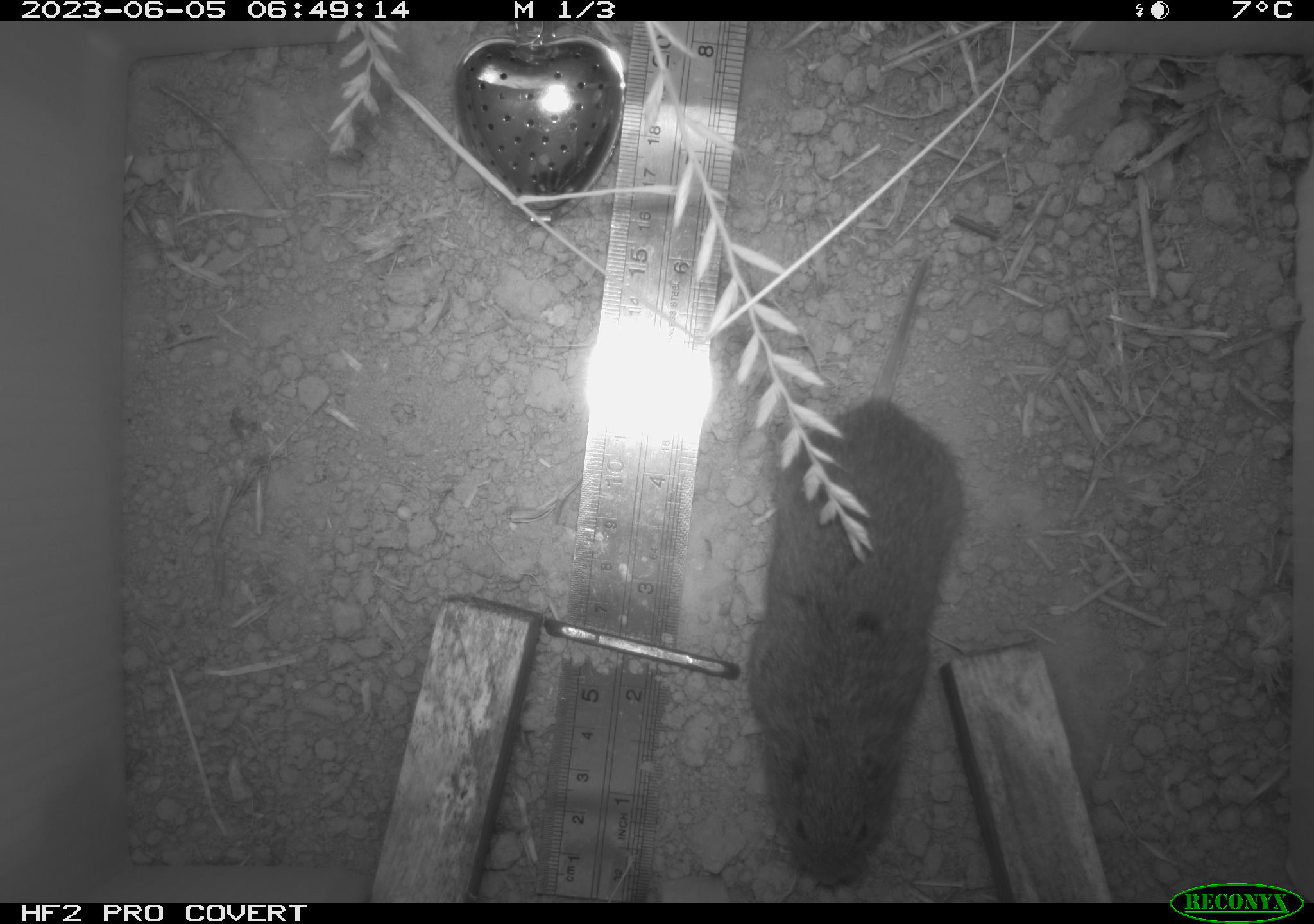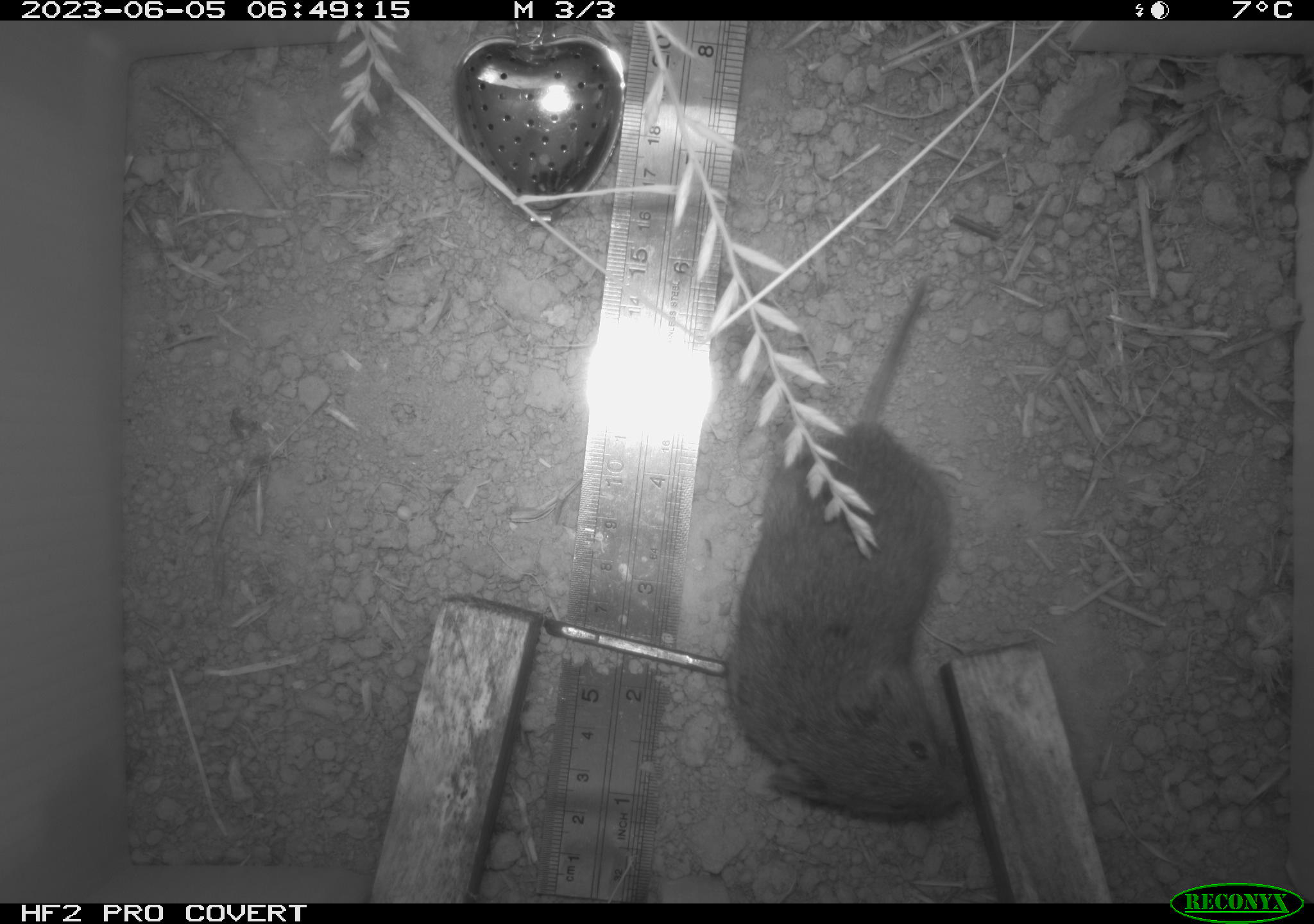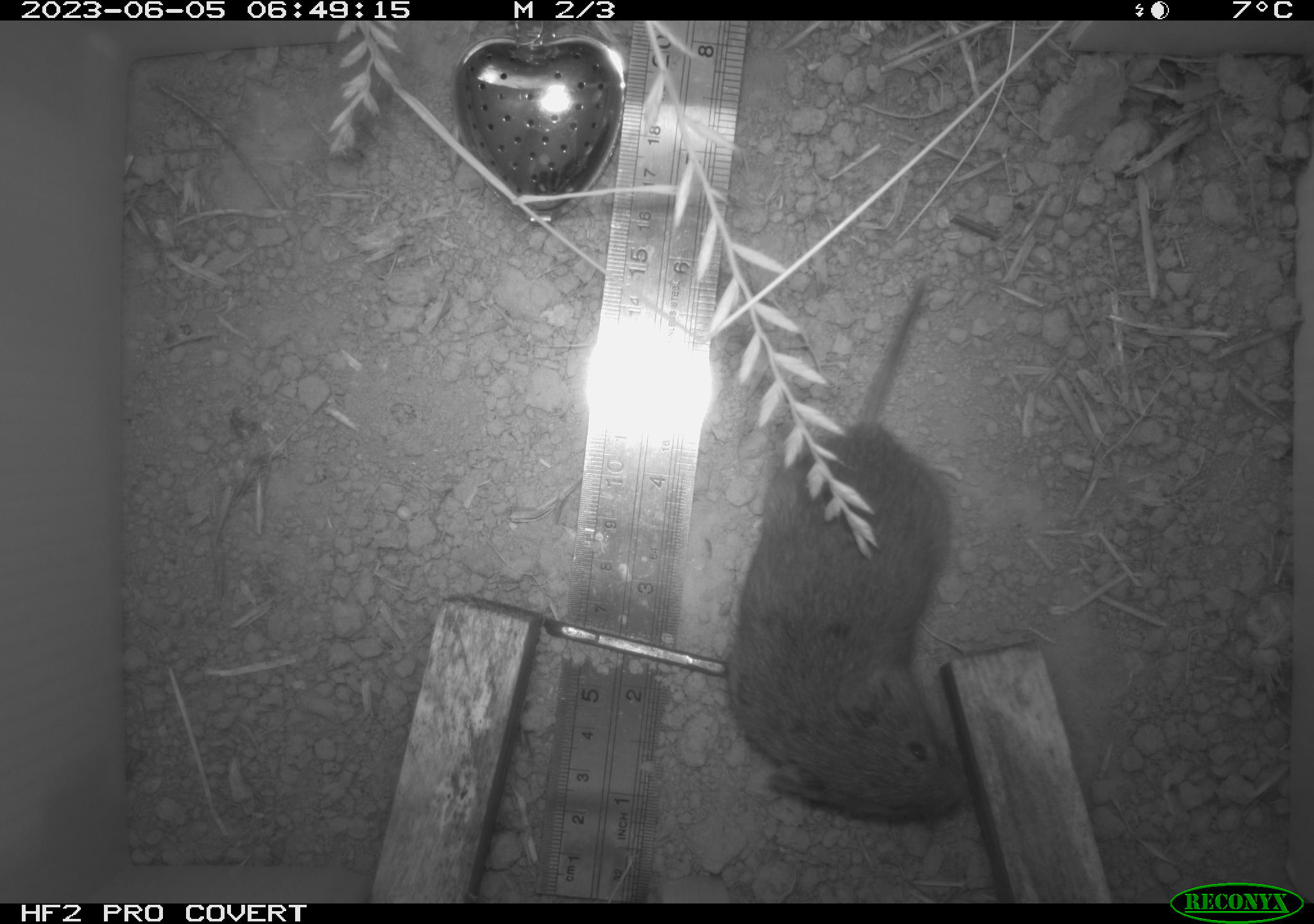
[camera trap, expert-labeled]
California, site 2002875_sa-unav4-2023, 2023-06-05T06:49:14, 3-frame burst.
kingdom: Animalia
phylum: Chordata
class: Mammalia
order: Rodentia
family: Cricetidae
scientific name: Arvicolinae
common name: voles, lemmings, and muskrats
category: arvicolinae subfamily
Arvicolinae subfamily (voles, lemmings, and muskrats) (Arvicolinae).